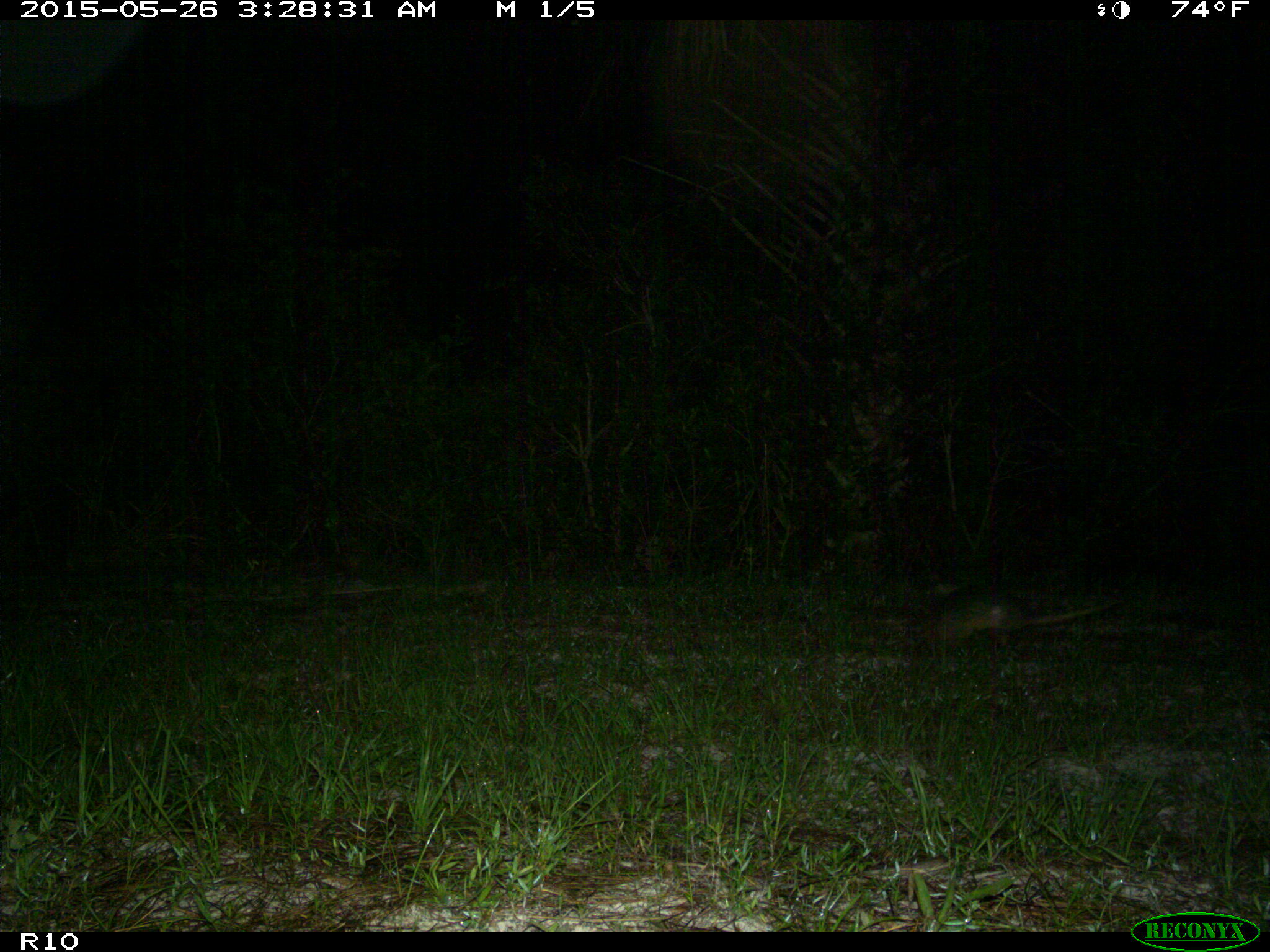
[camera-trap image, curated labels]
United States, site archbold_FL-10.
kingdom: Animalia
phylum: Chordata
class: Mammalia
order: Cingulata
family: Dasypodidae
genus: Dasypus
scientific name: Dasypus novemcinctus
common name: nine-banded armadillo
Dasypus novemcinctus (nine-banded armadillo).